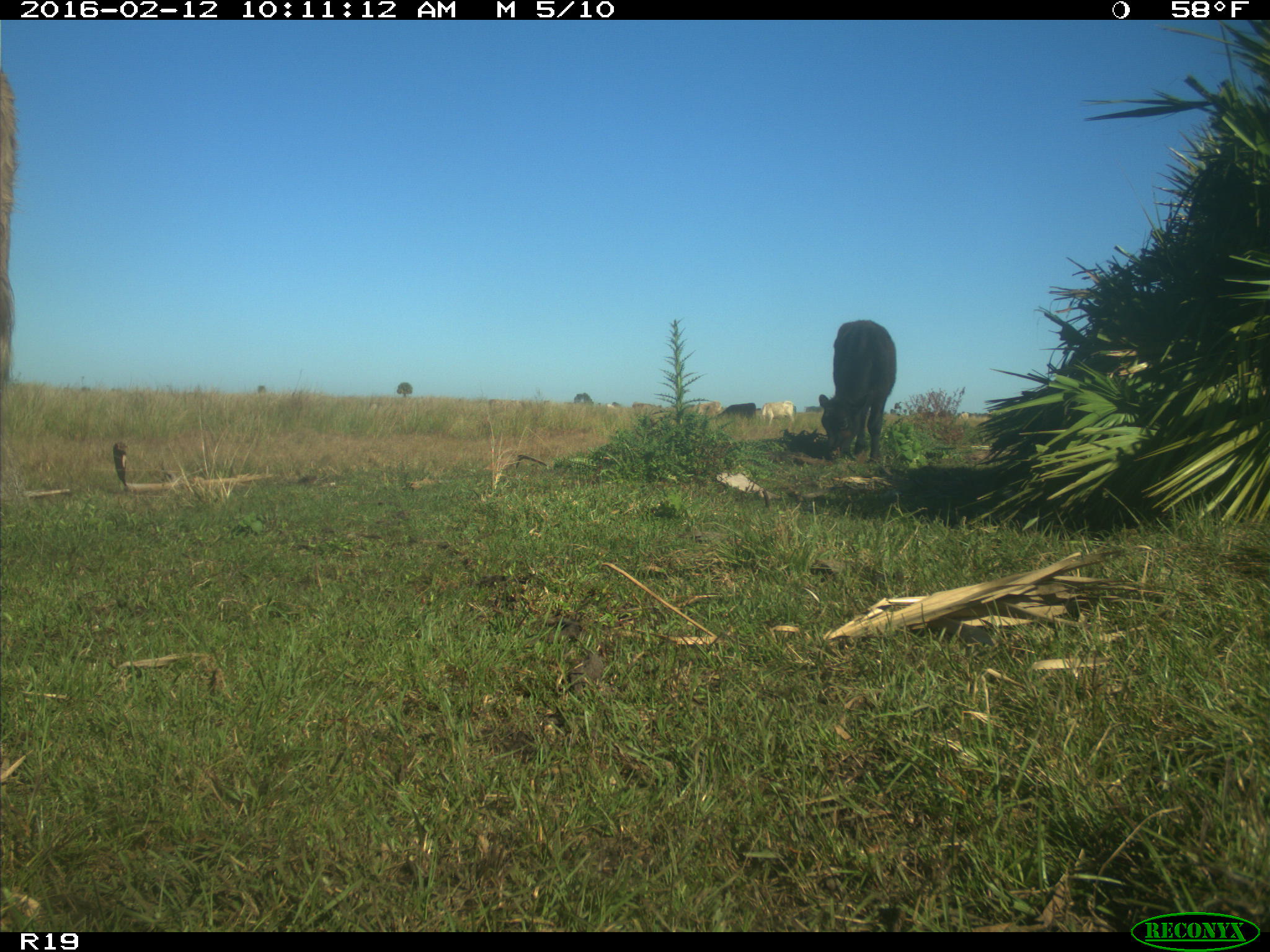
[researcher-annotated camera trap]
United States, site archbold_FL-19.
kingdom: Animalia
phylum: Chordata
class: Mammalia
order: Artiodactyla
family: Bovidae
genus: Bos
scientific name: Bos taurus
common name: domestic cow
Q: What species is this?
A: Bos taurus (domestic cow).